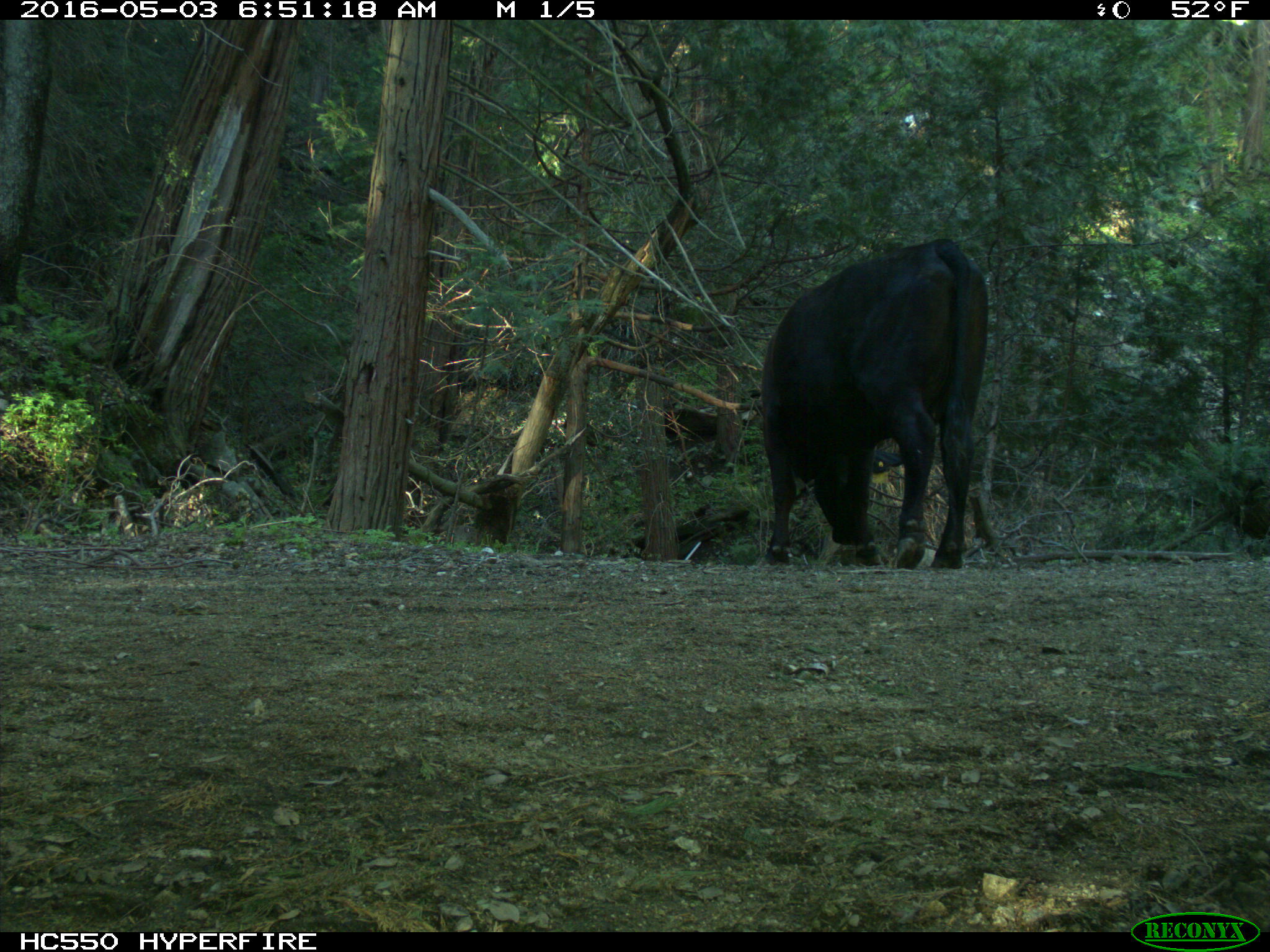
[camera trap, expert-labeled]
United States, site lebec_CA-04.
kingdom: Animalia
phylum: Chordata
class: Mammalia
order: Artiodactyla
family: Bovidae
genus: Bos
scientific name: Bos taurus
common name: domestic cow